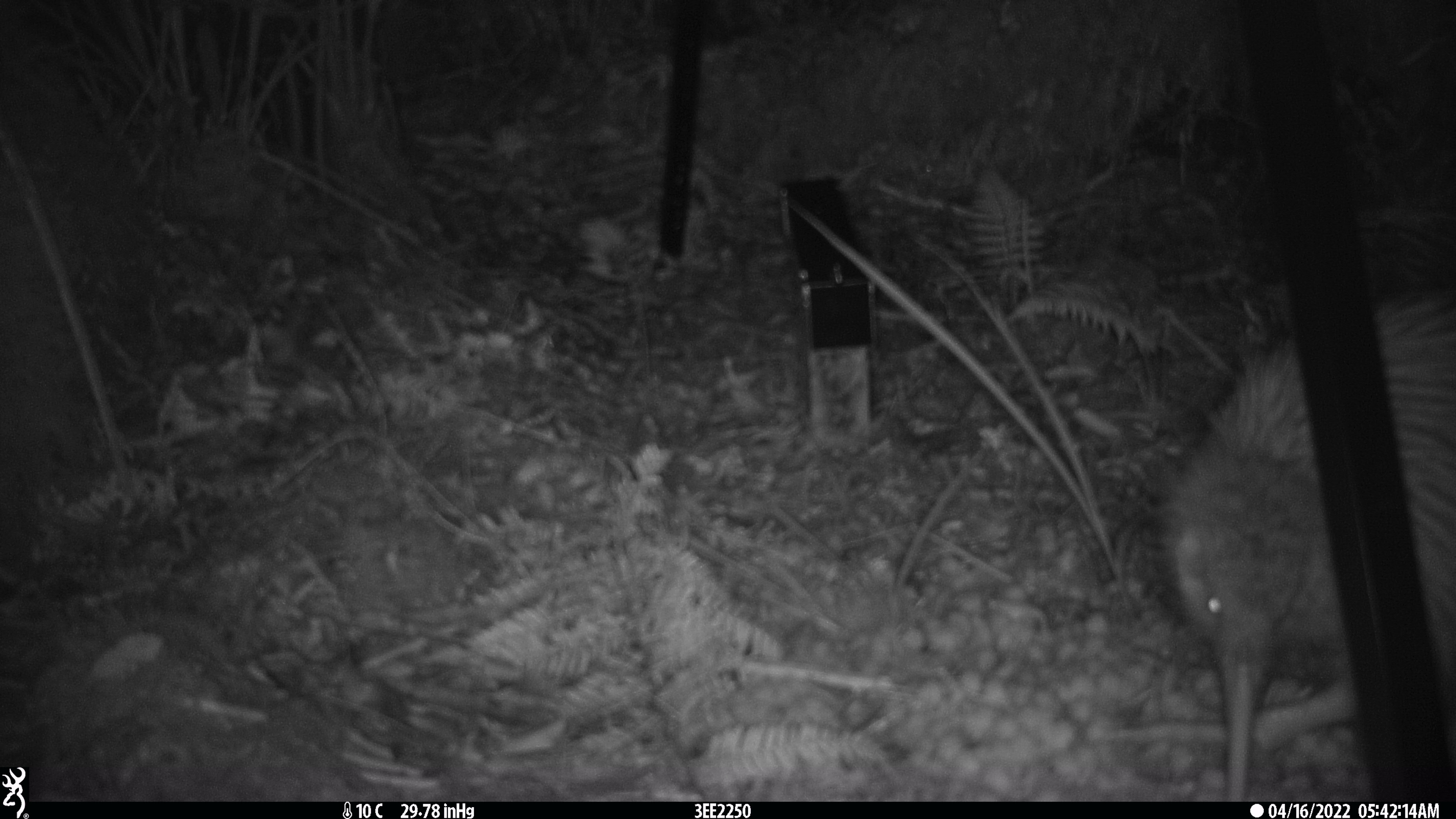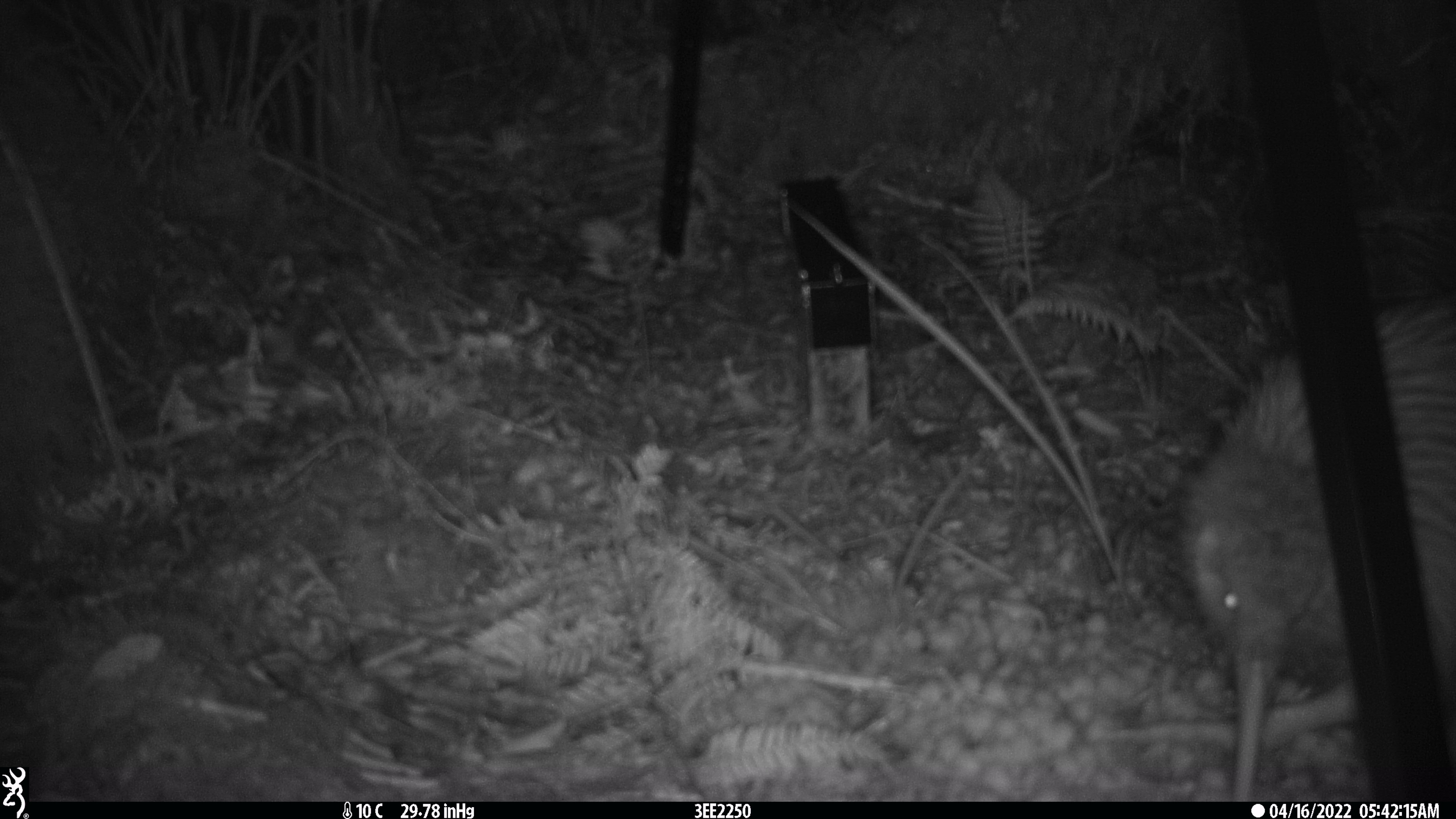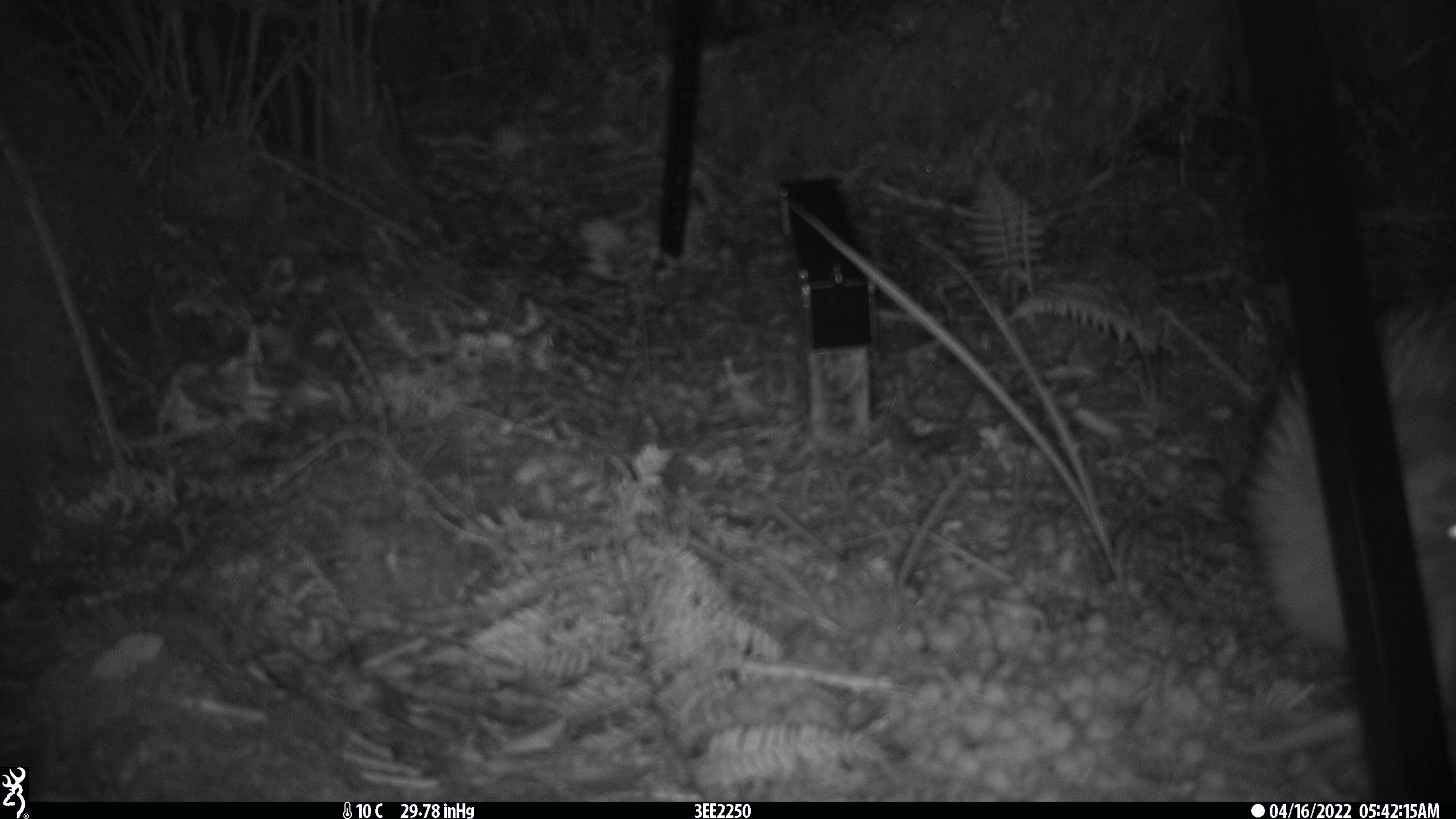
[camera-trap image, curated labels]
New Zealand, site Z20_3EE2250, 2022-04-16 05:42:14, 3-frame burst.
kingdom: Animalia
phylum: Chordata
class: Aves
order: Apterygiformes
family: Apterygidae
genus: Apteryx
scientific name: Apteryx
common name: kiwi